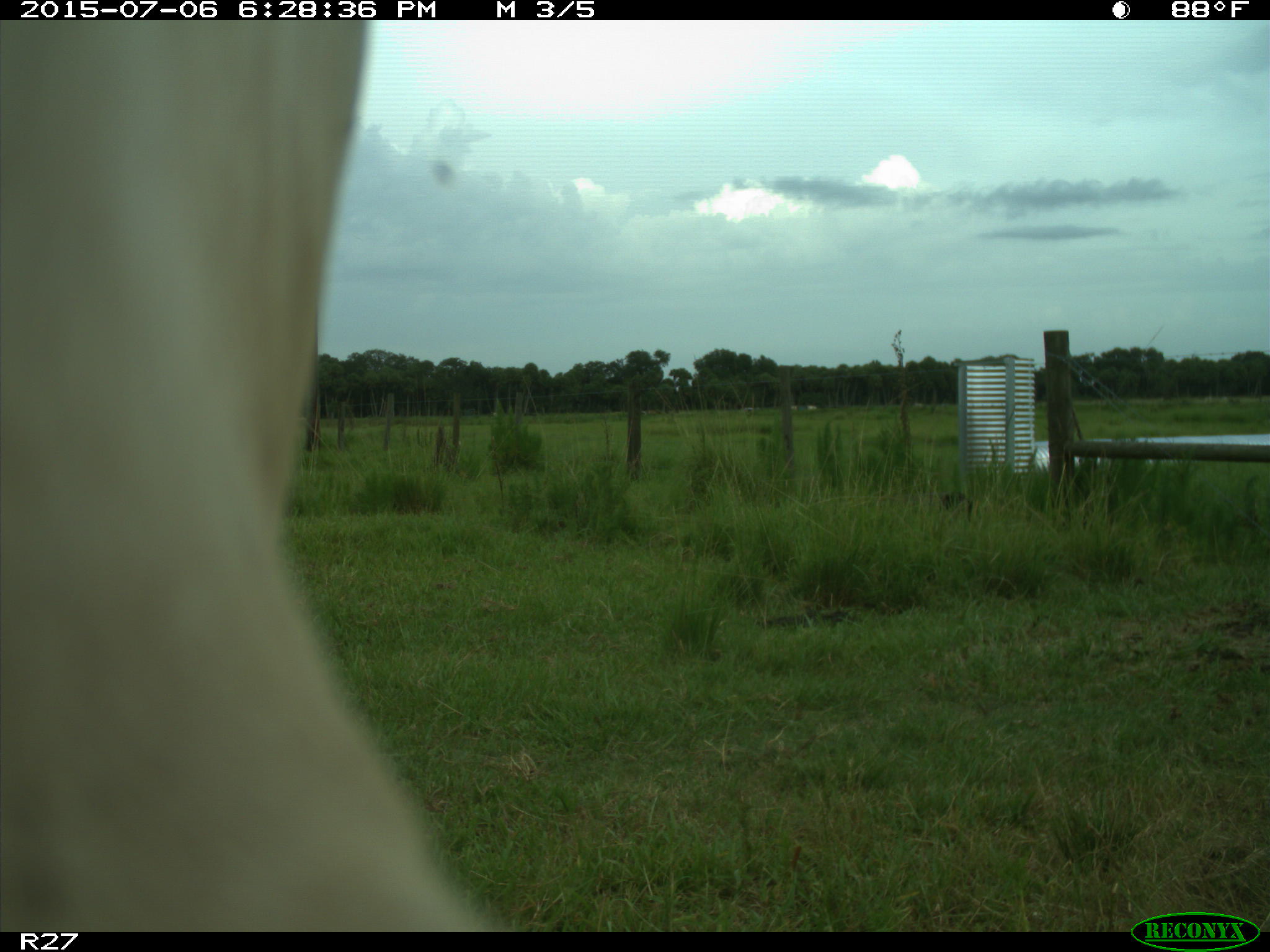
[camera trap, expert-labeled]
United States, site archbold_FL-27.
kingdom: Animalia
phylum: Chordata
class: Mammalia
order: Artiodactyla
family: Bovidae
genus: Bos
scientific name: Bos taurus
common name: domestic cow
Bos taurus (domestic cow).